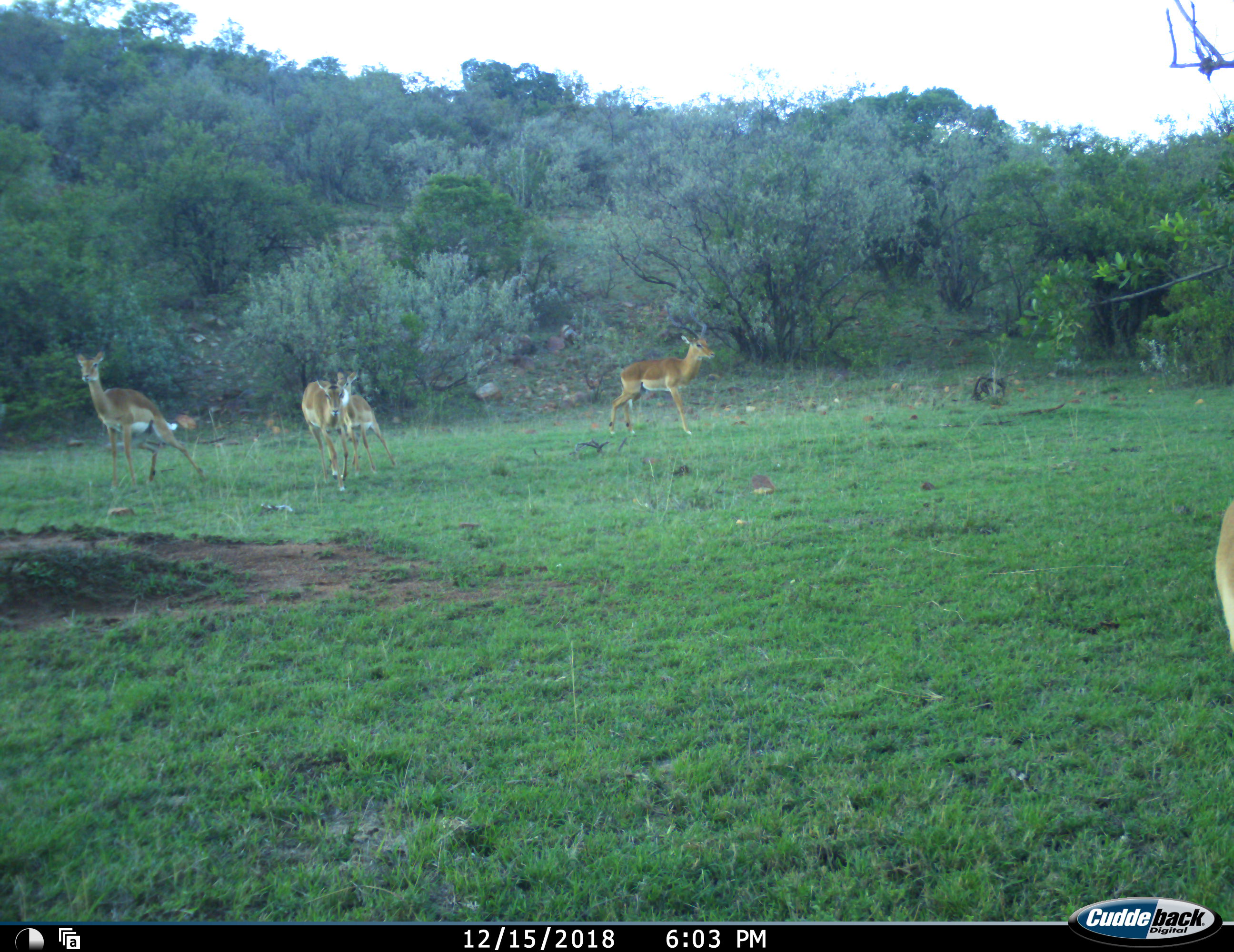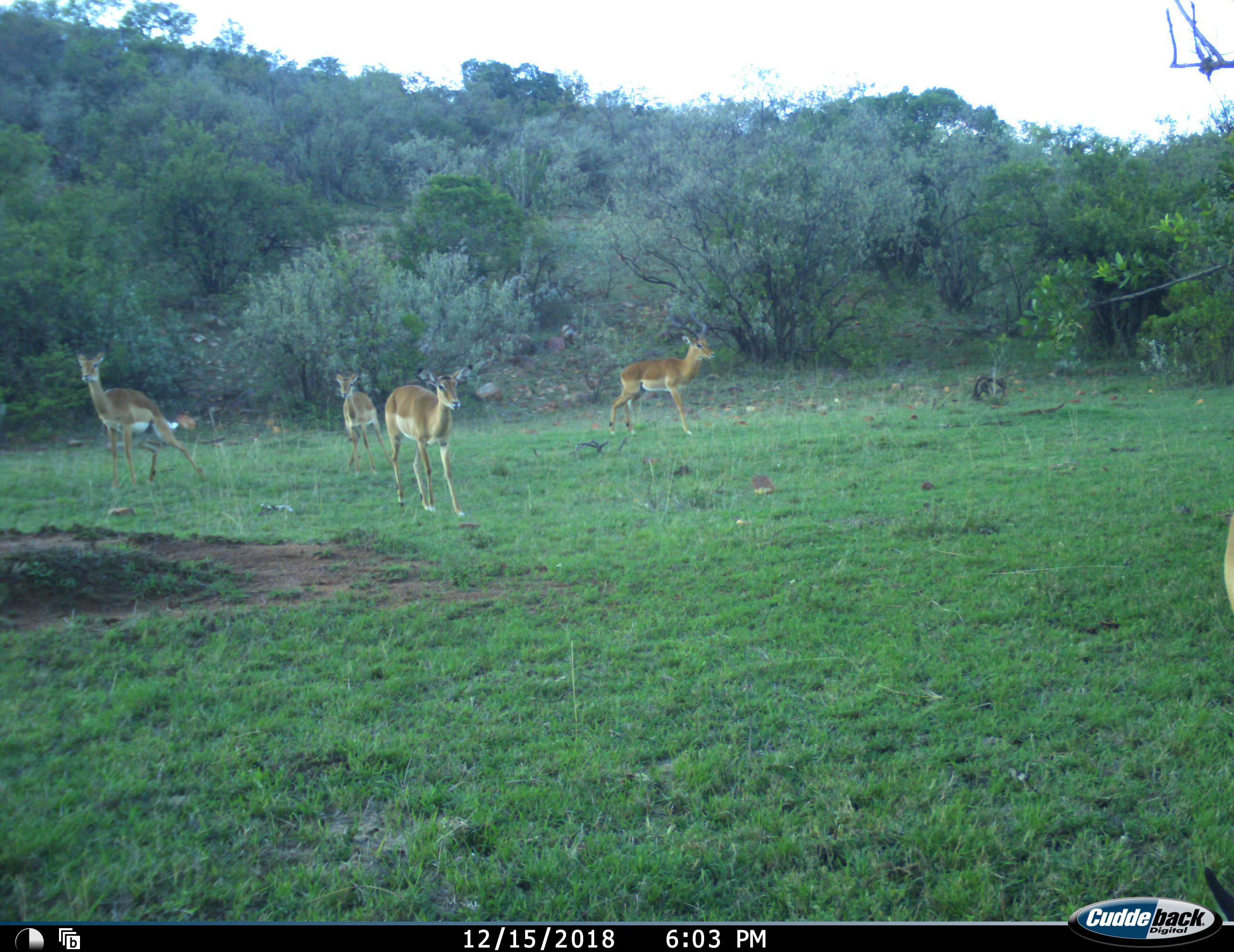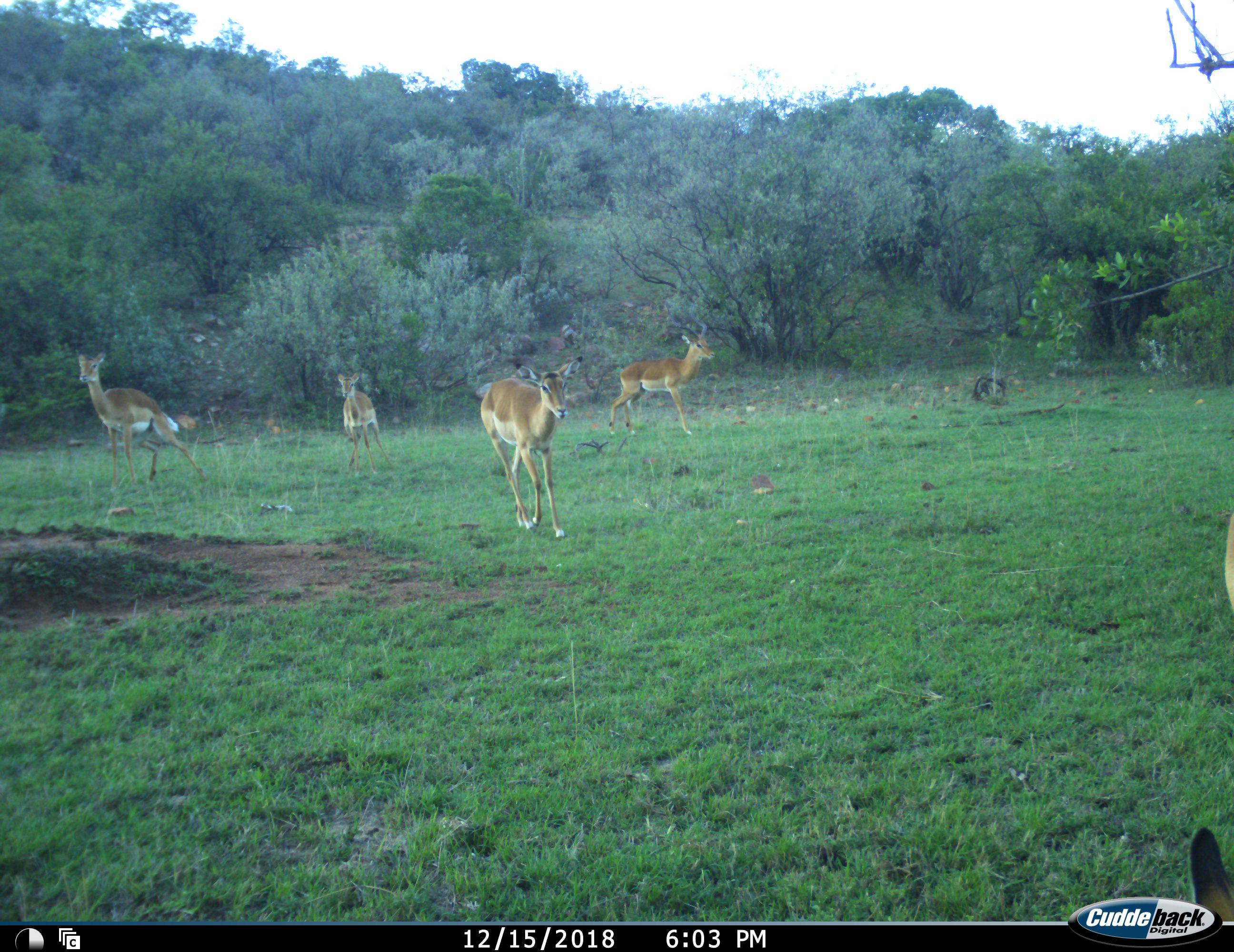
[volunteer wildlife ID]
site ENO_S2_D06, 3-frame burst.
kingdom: Animalia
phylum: Chordata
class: Mammalia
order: Artiodactyla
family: Bovidae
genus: Aepyceros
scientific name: Aepyceros melampus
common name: impala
Impala (Aepyceros melampus), count 5. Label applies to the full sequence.